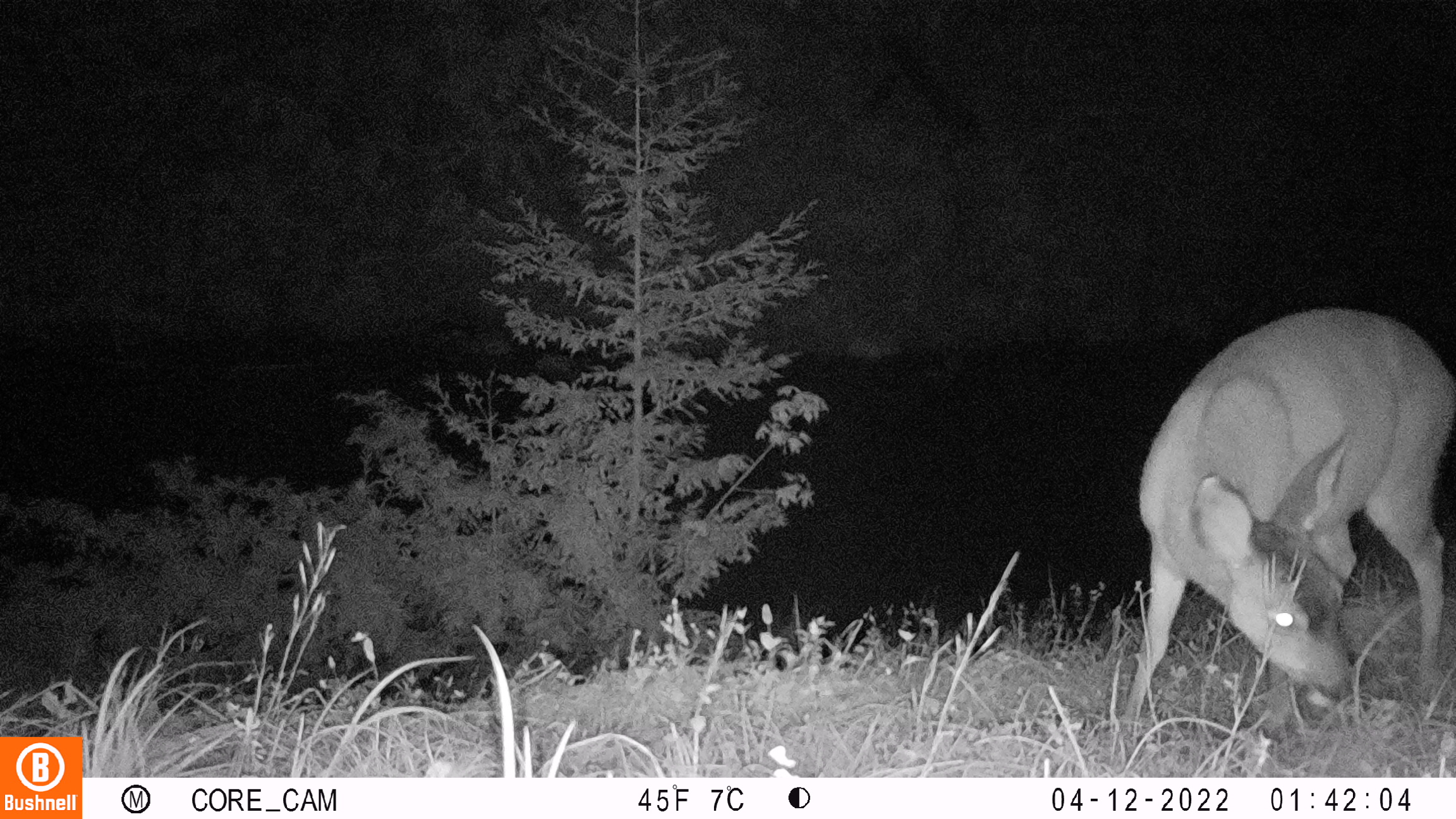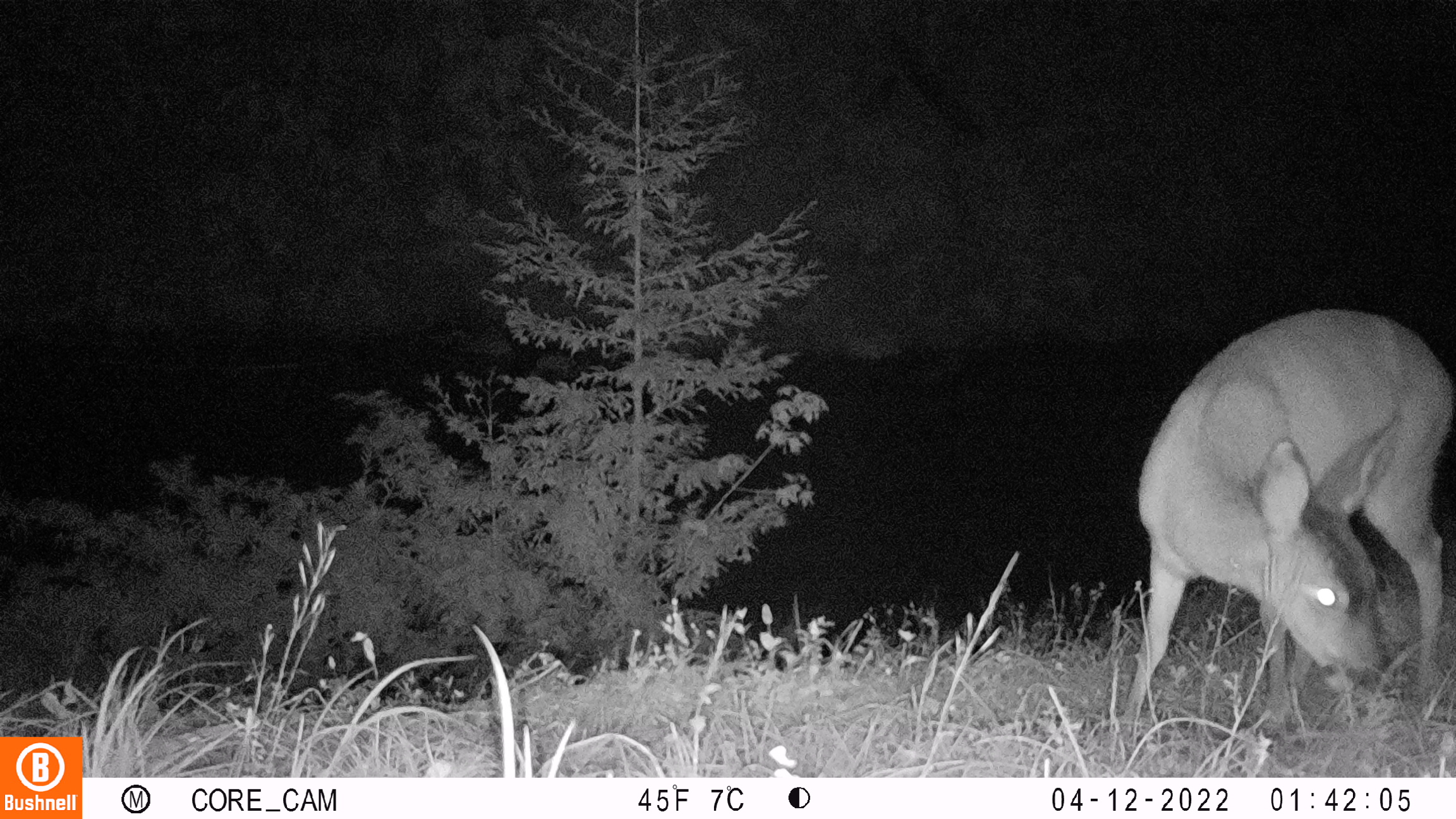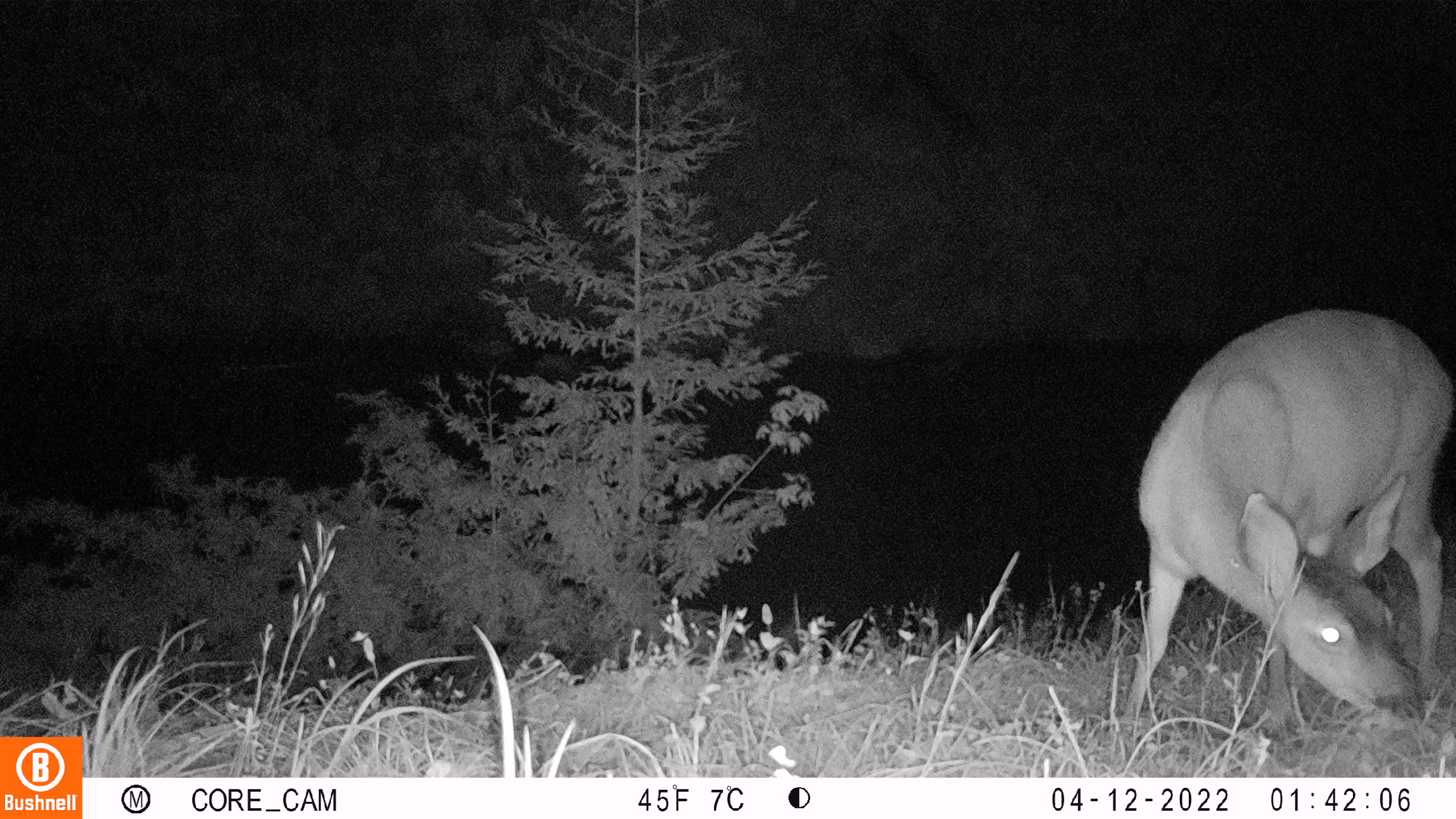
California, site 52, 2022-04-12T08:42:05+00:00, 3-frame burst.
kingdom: Animalia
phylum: Chordata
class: Mammalia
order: Artiodactyla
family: Cervidae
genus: Odocoileus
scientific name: Odocoileus hemionus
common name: mule deer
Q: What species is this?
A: Mule deer (Odocoileus hemionus).